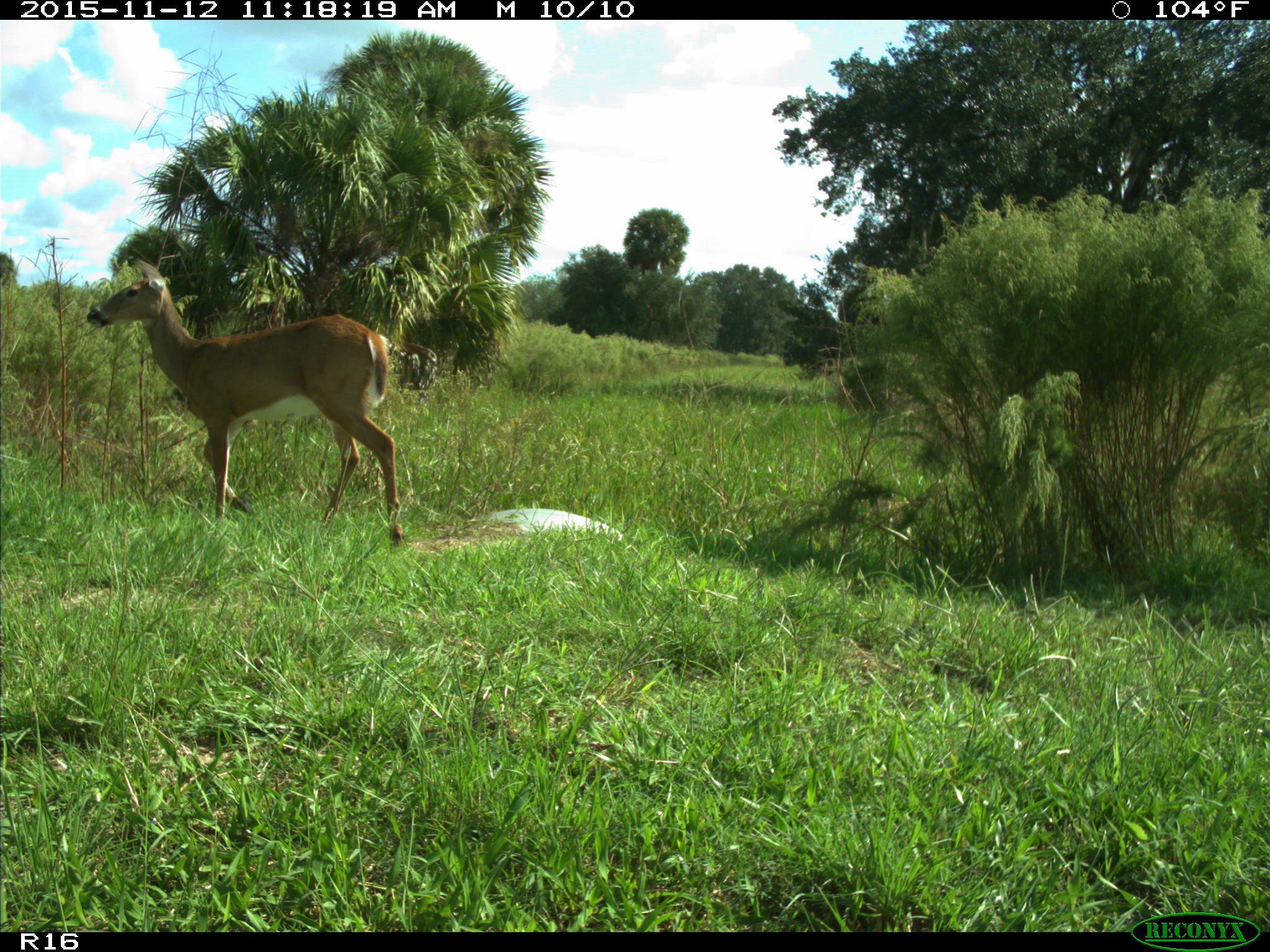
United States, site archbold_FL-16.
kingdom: Animalia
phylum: Chordata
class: Mammalia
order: Artiodactyla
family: Cervidae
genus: Odocoileus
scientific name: Odocoileus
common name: deer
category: unidentified deer